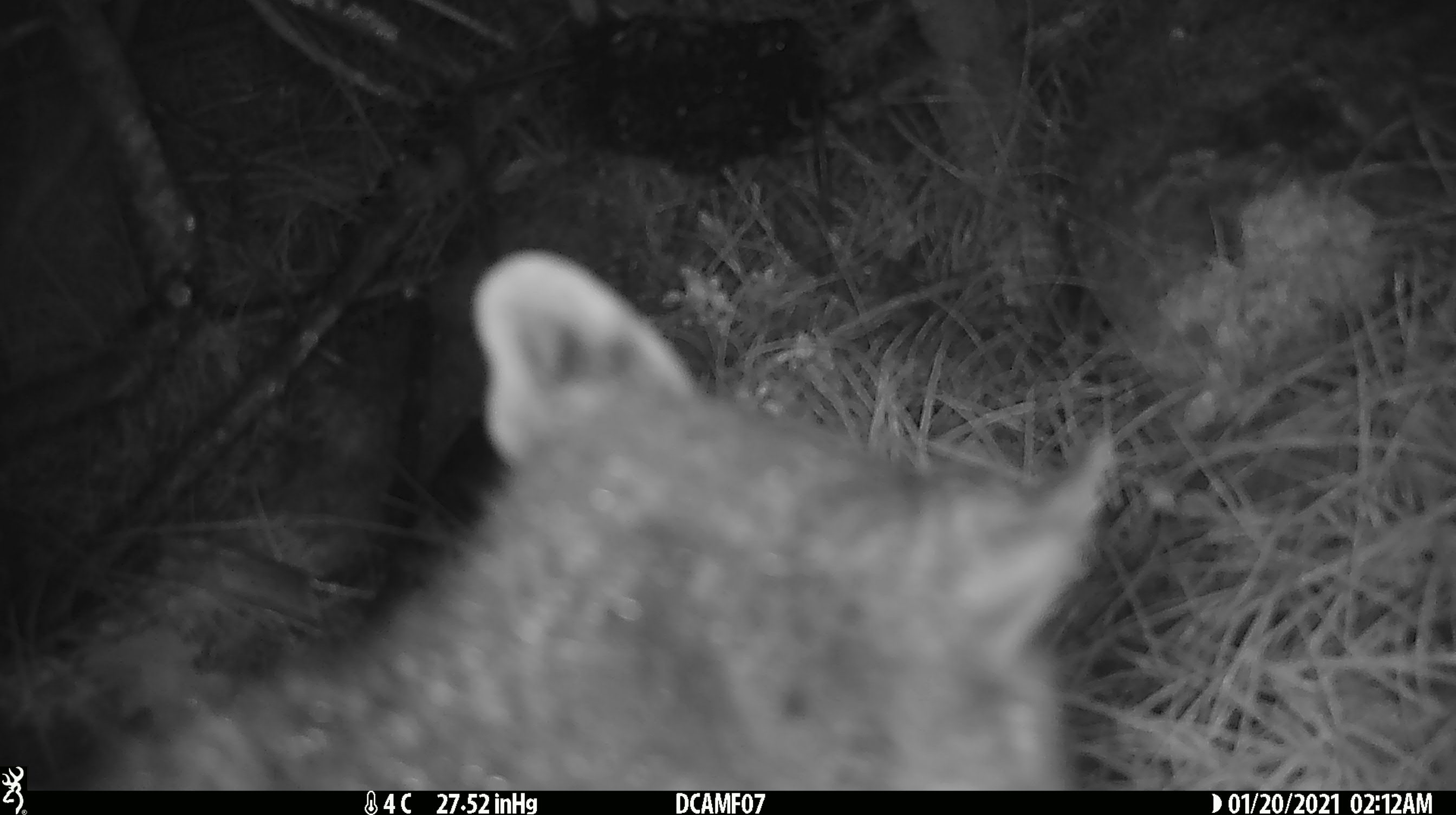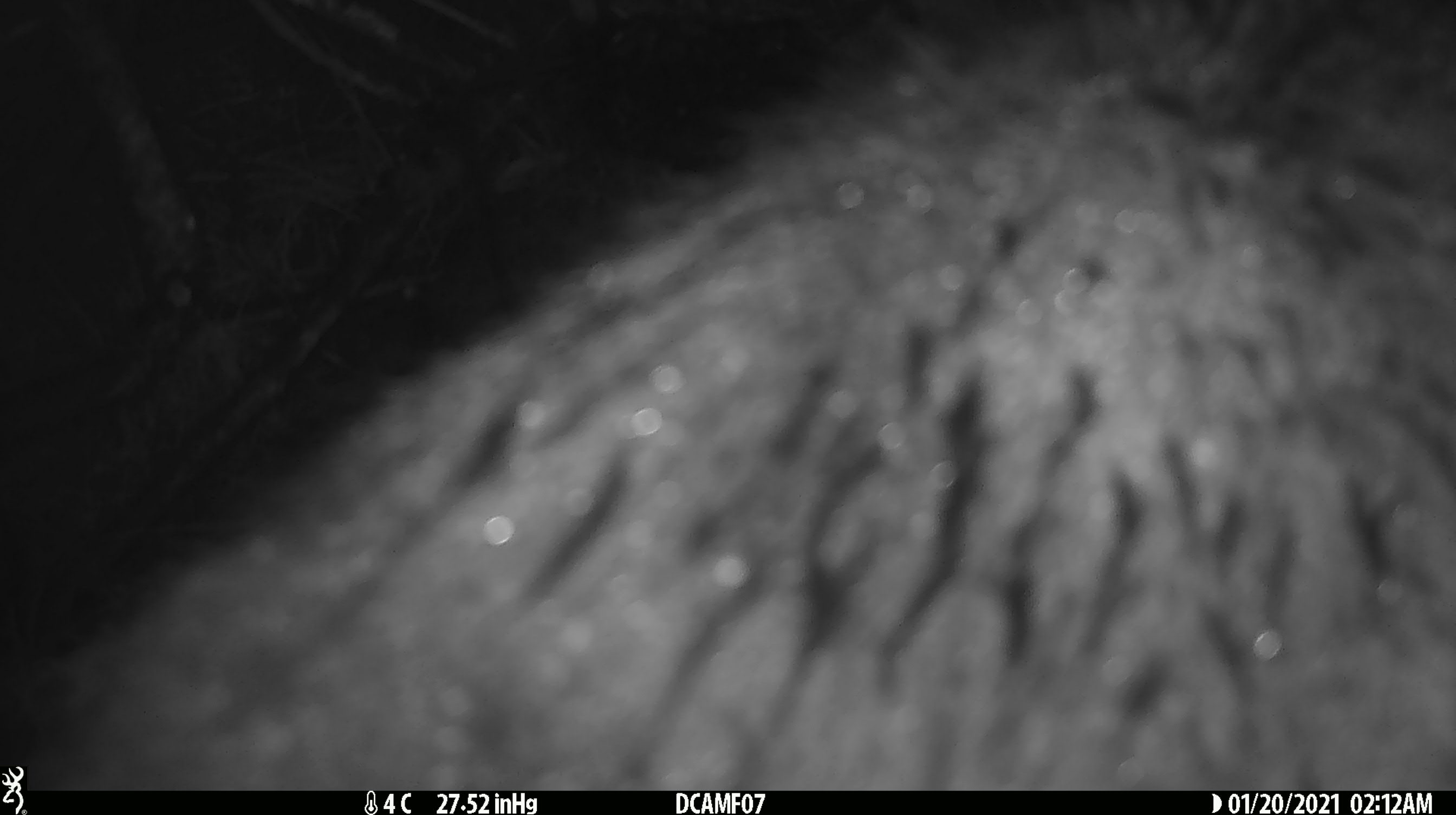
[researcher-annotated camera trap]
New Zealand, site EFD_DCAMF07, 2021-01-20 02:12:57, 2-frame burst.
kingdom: Animalia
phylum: Chordata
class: Mammalia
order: Diprotodontia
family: Phalangeridae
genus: Trichosurus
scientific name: Trichosurus vulpecula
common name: common brushtail possum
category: possum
Possum (common brushtail possum) (Trichosurus vulpecula).